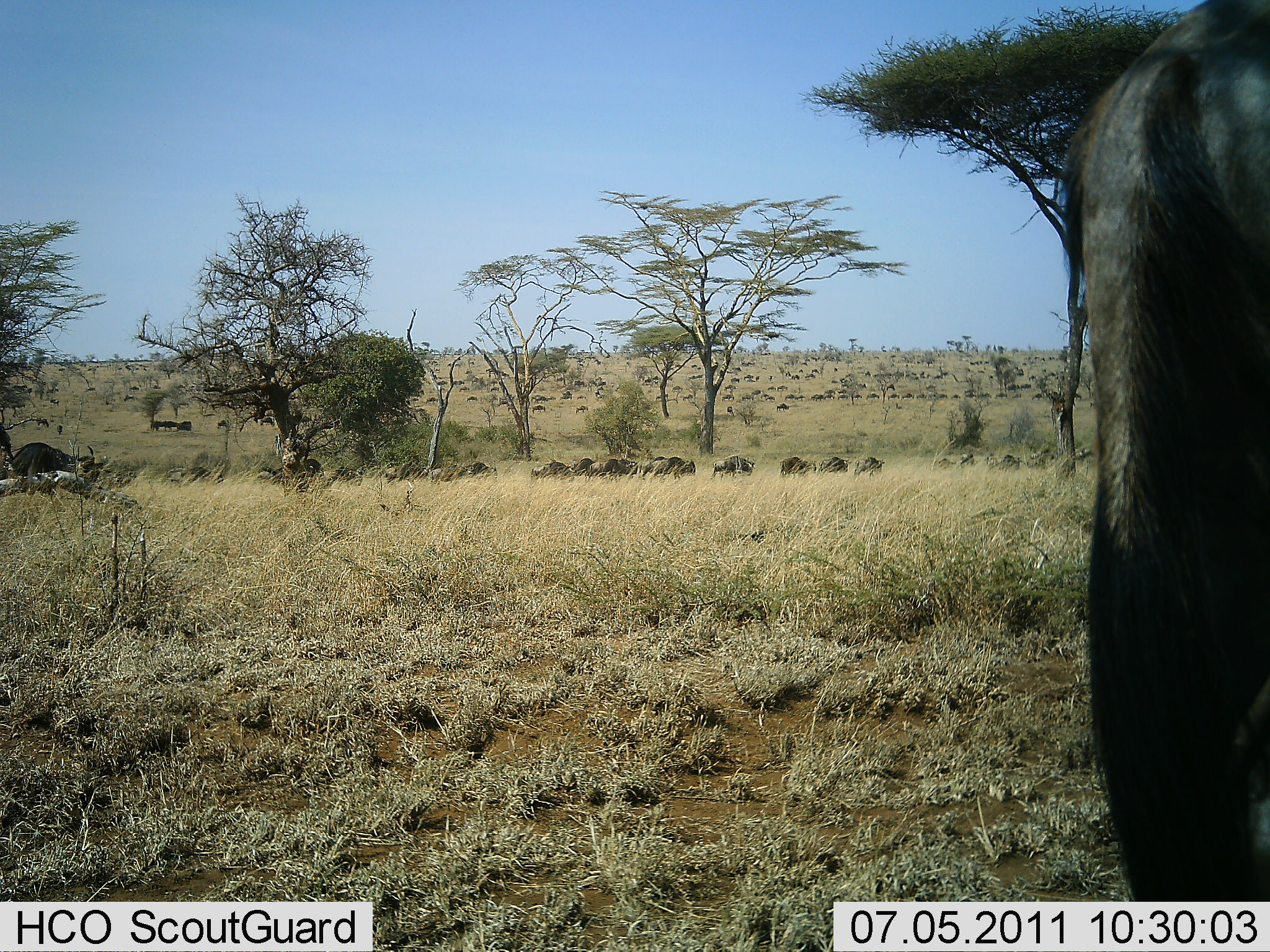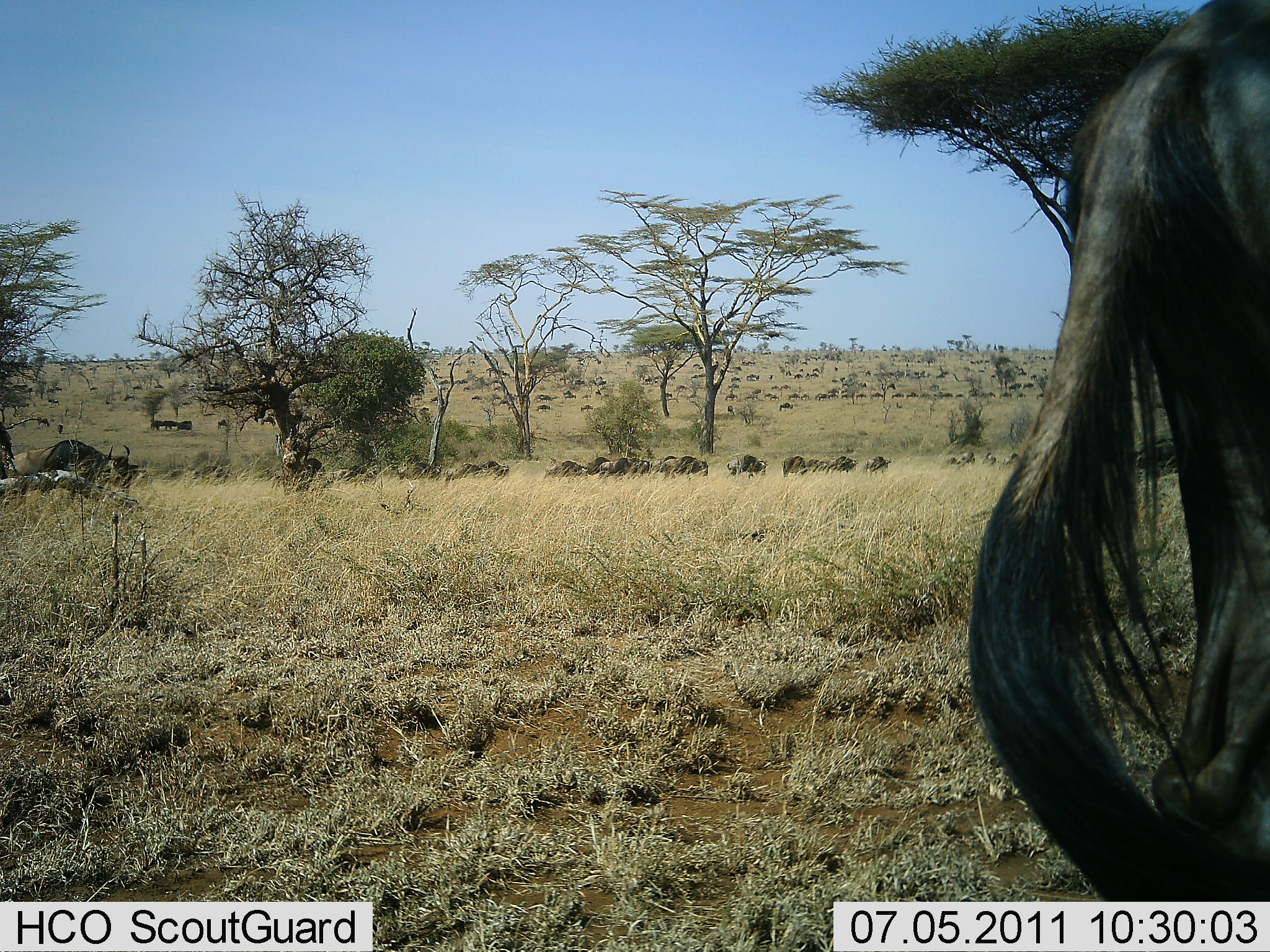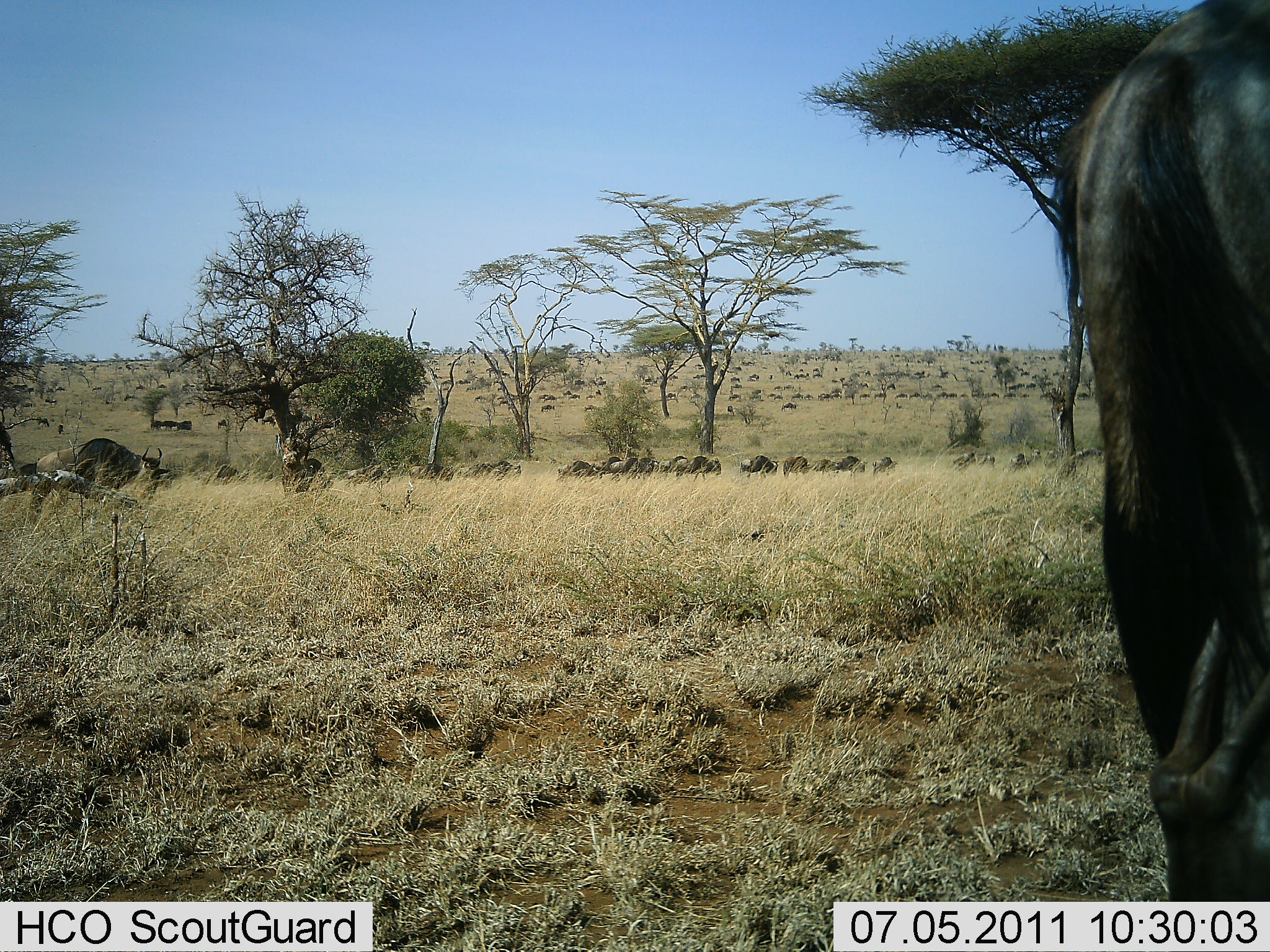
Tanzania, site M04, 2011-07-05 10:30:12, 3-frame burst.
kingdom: Animalia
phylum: Chordata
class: Mammalia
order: Artiodactyla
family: Bovidae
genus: Connochaetes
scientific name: Connochaetes taurinus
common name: blue wildebeest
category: wildebeest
Wildebeest (blue wildebeest) (Connochaetes taurinus), count 51+. Behavior (volunteer vote fractions): standing 27%, resting 0%, moving 91%, interacting 0%. Young present (vote fraction): 0%. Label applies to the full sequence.